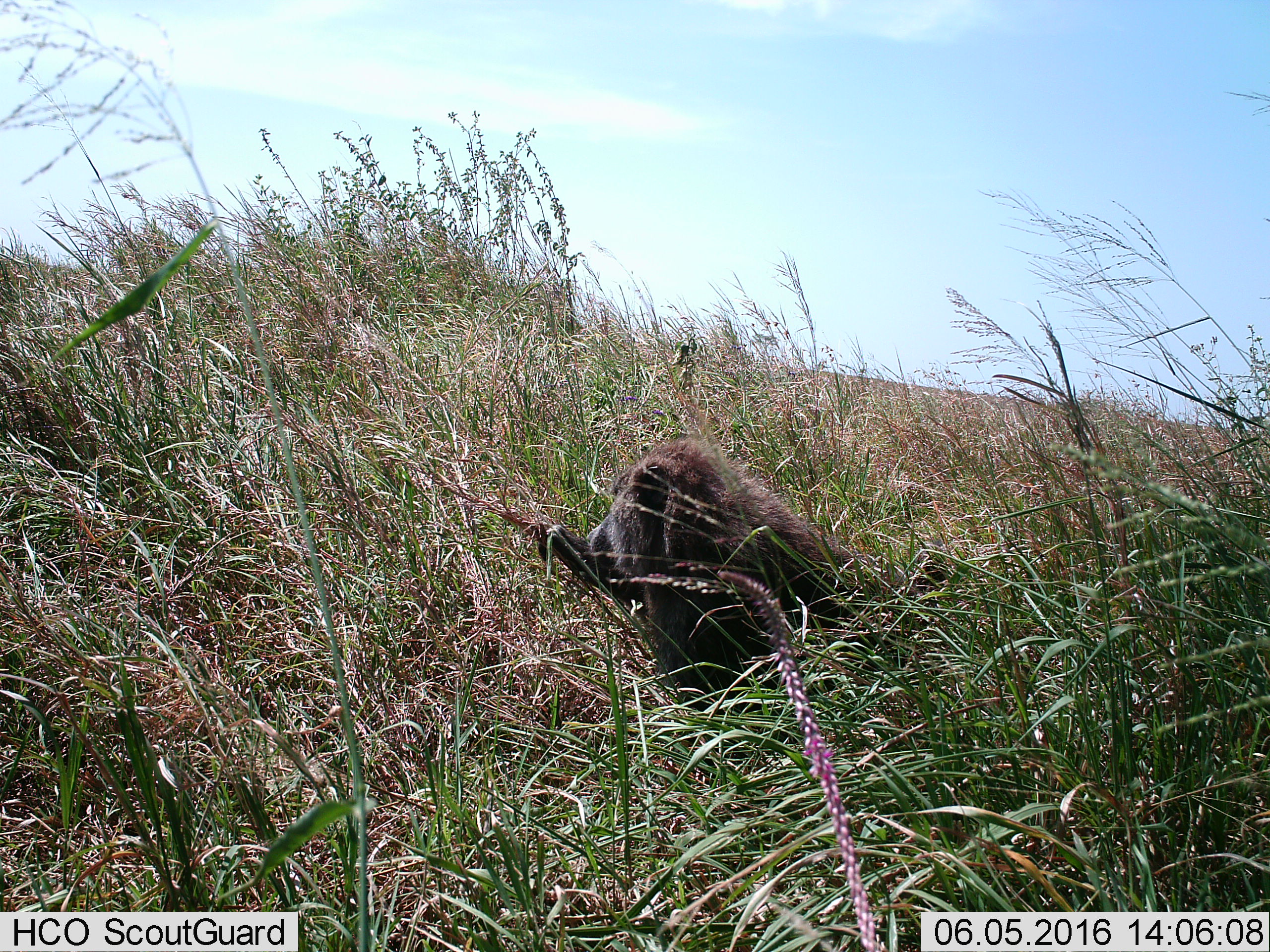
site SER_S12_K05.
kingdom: Animalia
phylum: Chordata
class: Mammalia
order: Primates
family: Cercopithecidae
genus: Papio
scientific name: Papio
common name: baboon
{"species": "baboon (Papio)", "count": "1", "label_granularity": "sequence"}